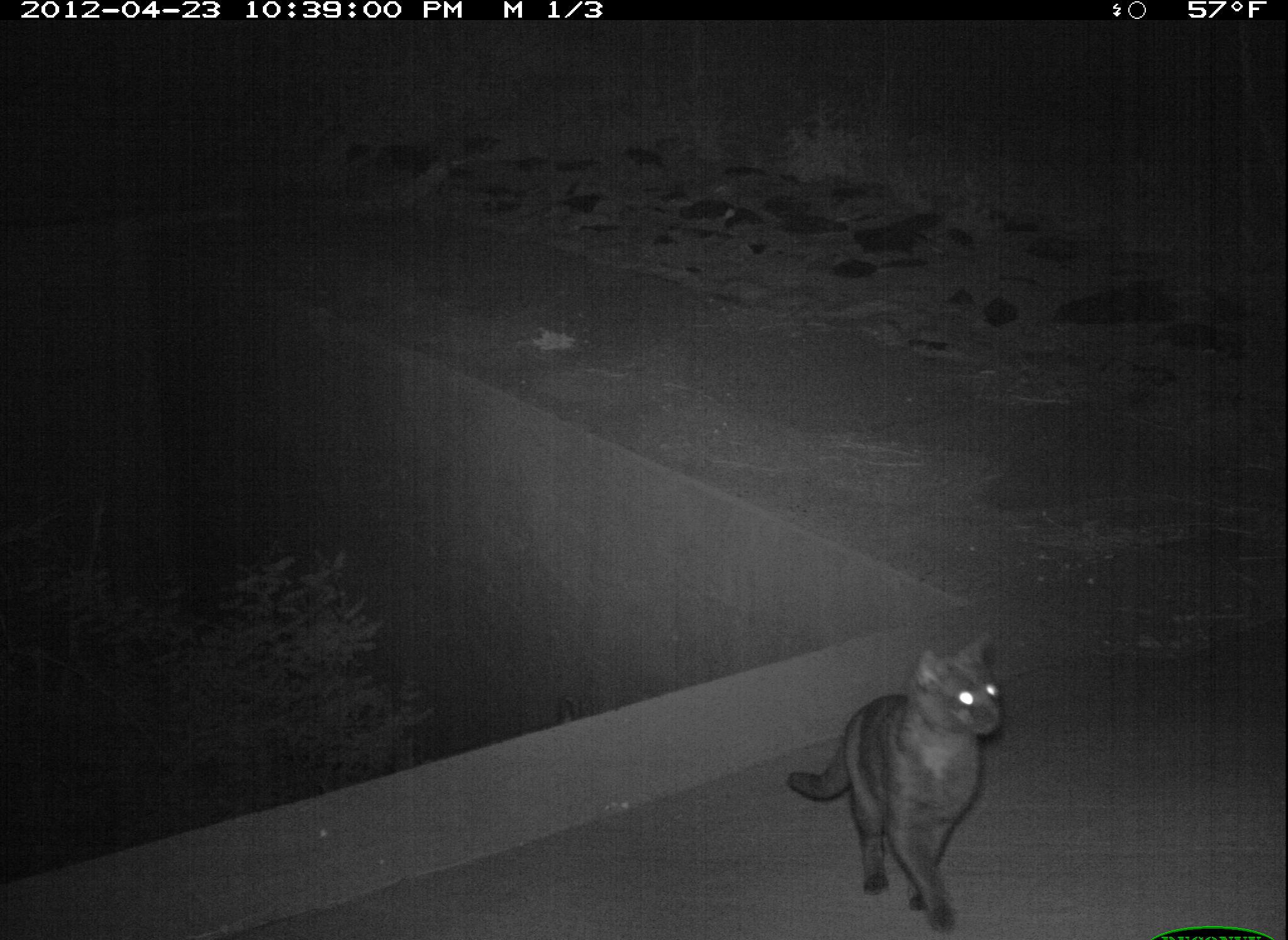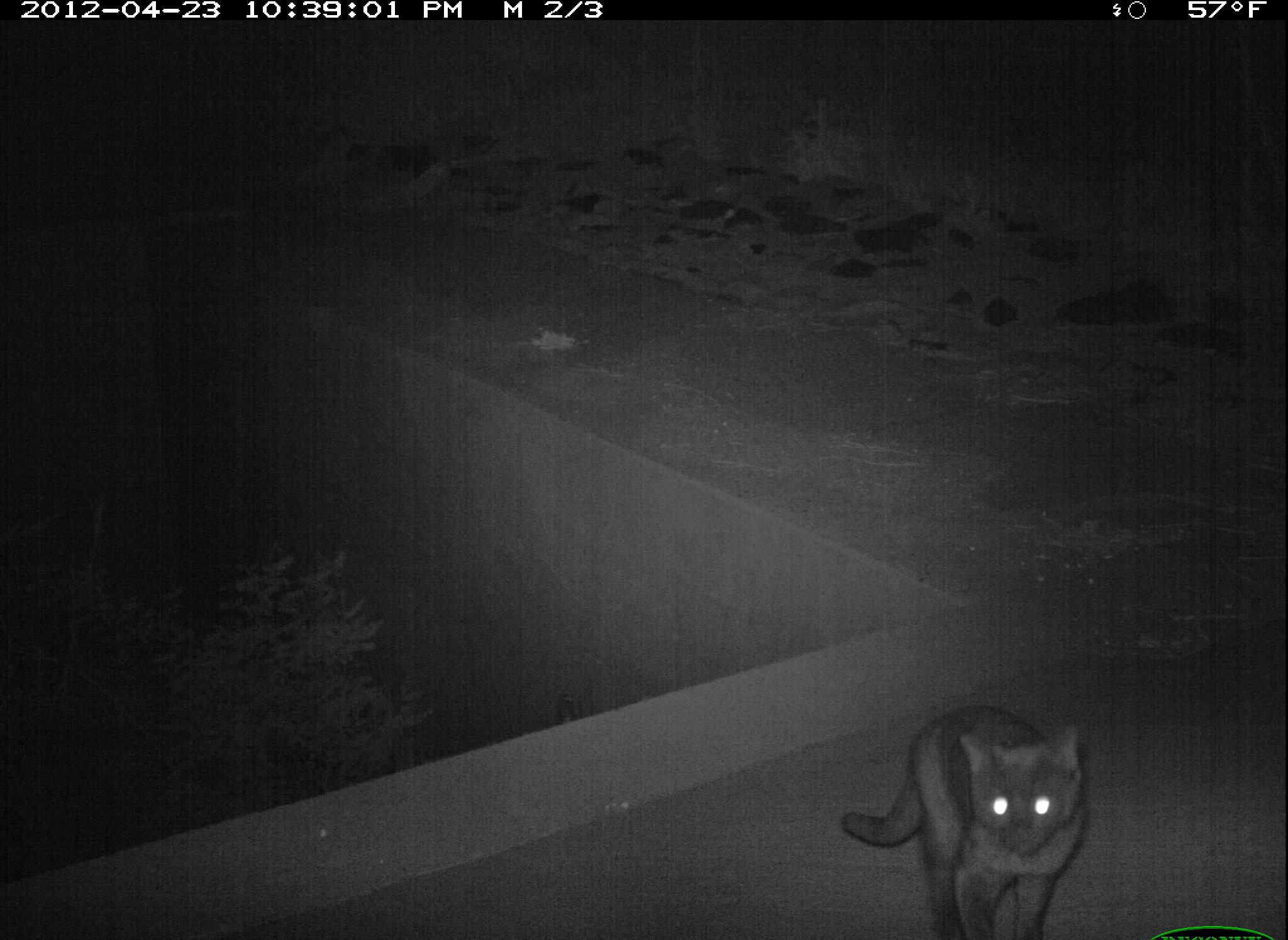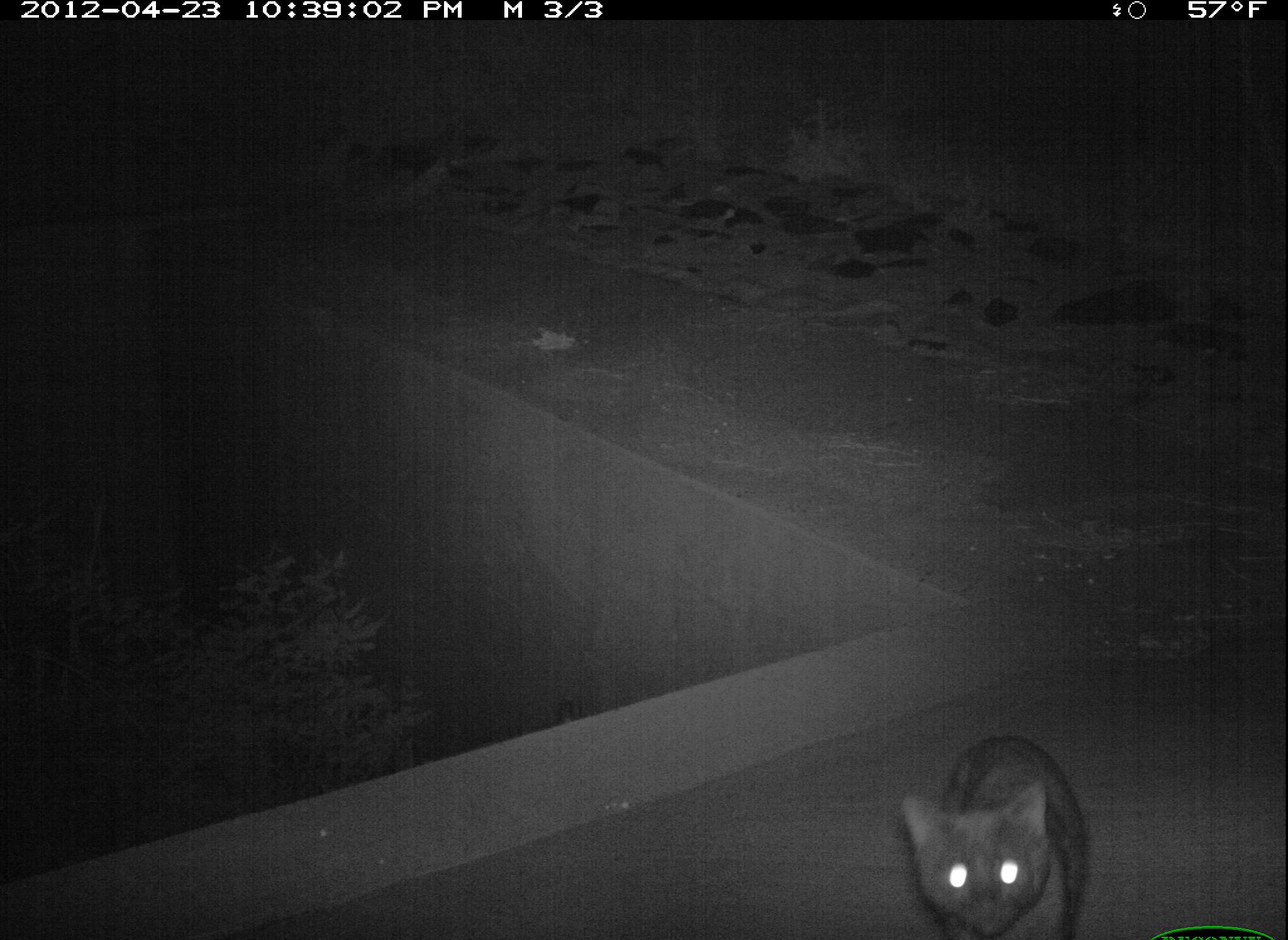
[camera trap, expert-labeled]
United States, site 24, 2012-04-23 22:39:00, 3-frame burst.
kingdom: Animalia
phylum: Chordata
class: Mammalia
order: Carnivora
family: Felidae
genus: Felis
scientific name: Felis catus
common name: cat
Cat (Felis catus).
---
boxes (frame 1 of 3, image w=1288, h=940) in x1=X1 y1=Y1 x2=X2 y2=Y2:
cat: x1=789 y1=629 x2=1002 y2=932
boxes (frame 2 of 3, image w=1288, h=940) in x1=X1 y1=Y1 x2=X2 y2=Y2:
cat: x1=843 y1=705 x2=1090 y2=940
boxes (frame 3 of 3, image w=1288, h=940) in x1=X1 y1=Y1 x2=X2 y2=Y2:
cat: x1=903 y1=726 x2=1093 y2=940